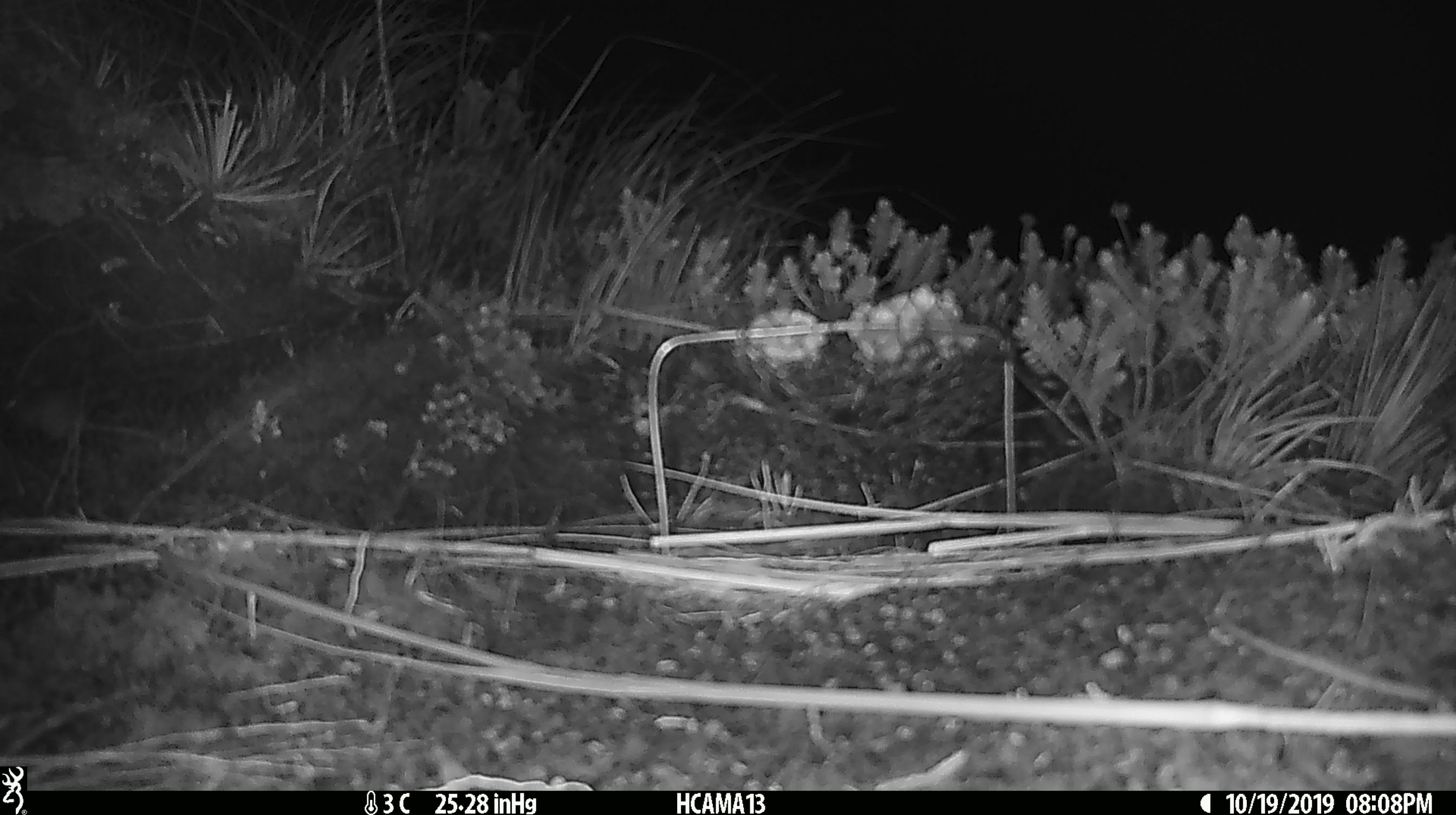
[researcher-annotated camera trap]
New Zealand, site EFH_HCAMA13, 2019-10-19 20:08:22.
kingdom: Animalia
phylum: Chordata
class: Mammalia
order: Rodentia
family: Muridae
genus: Mus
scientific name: Mus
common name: mouse